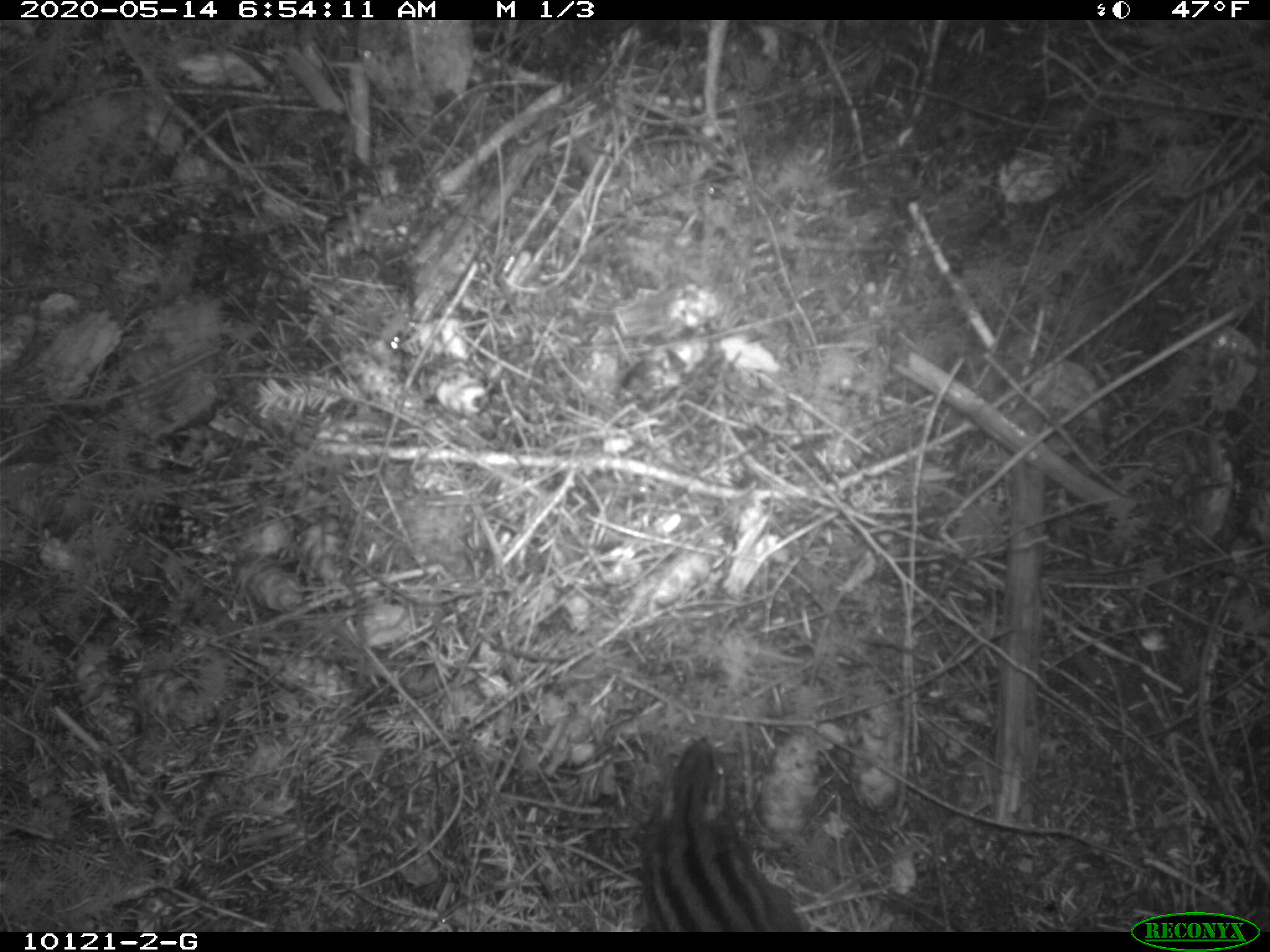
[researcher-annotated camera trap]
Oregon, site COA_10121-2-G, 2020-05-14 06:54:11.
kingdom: Animalia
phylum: Chordata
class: Mammalia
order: Rodentia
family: Sciuridae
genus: Neotamias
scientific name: Neotamias townsendii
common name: townsend's chipmunk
Townsend's chipmunk (Neotamias townsendii).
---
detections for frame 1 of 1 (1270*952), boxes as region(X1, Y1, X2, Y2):
townsend's chipmunk: region(627, 721, 810, 922)